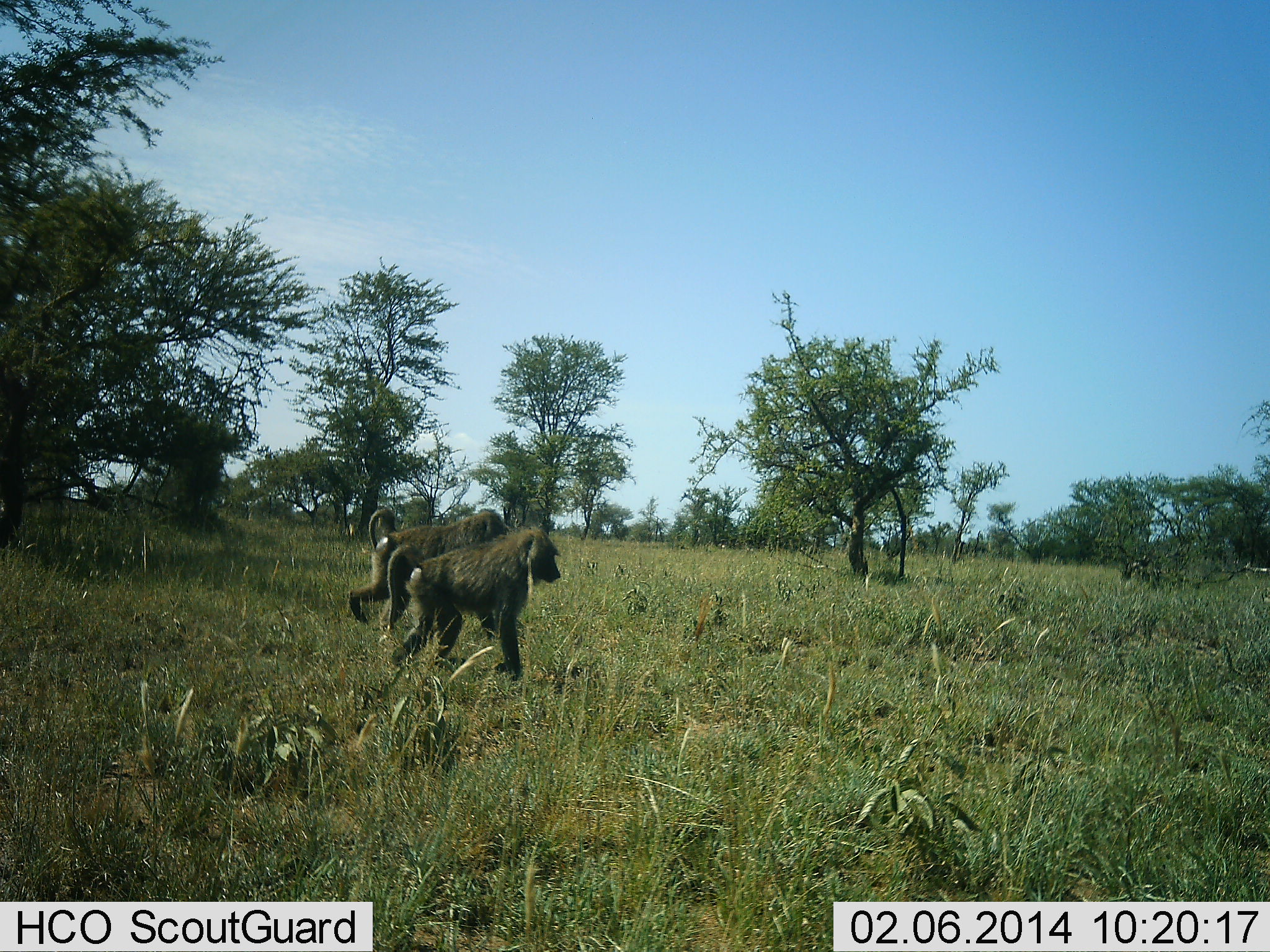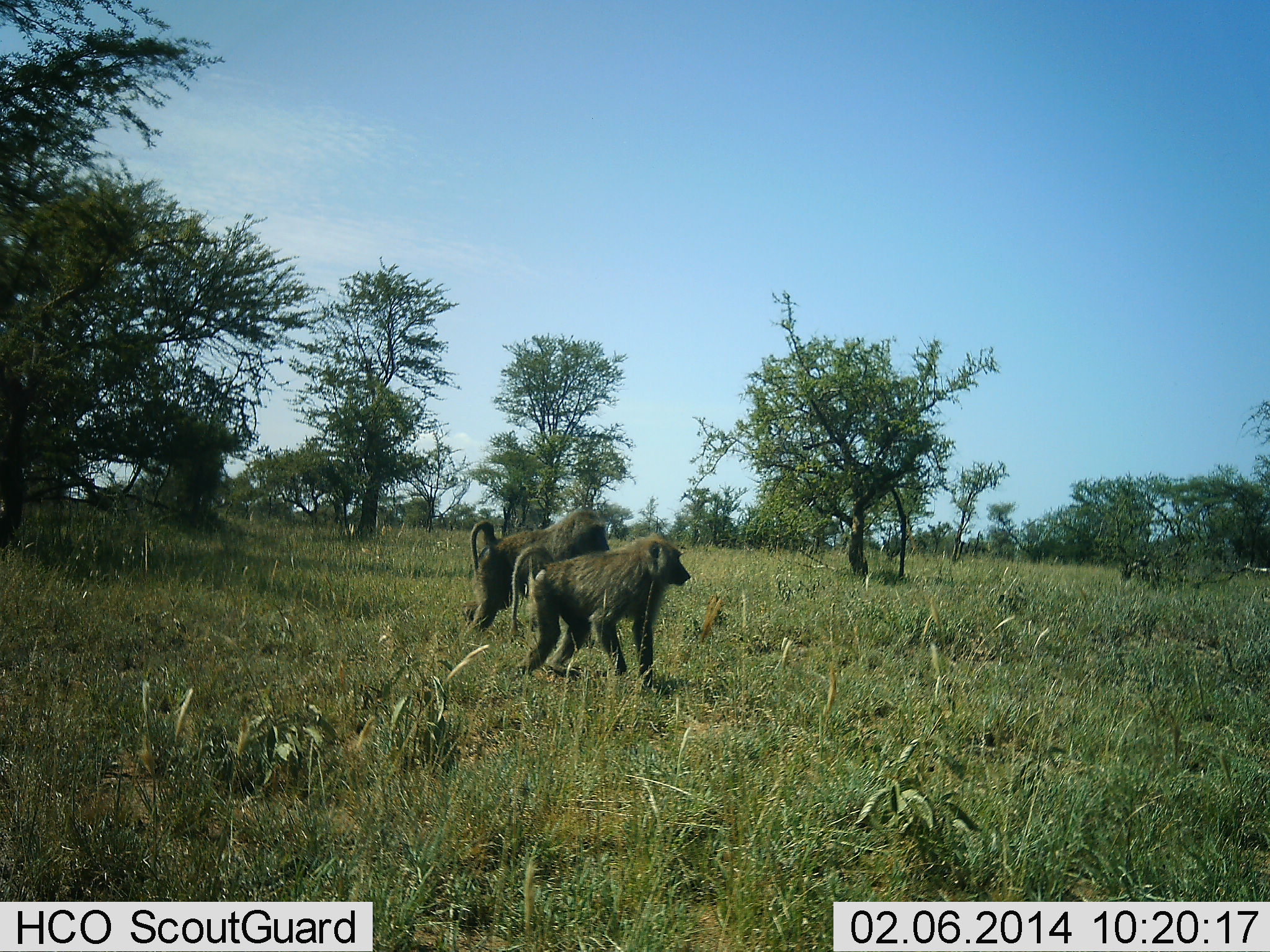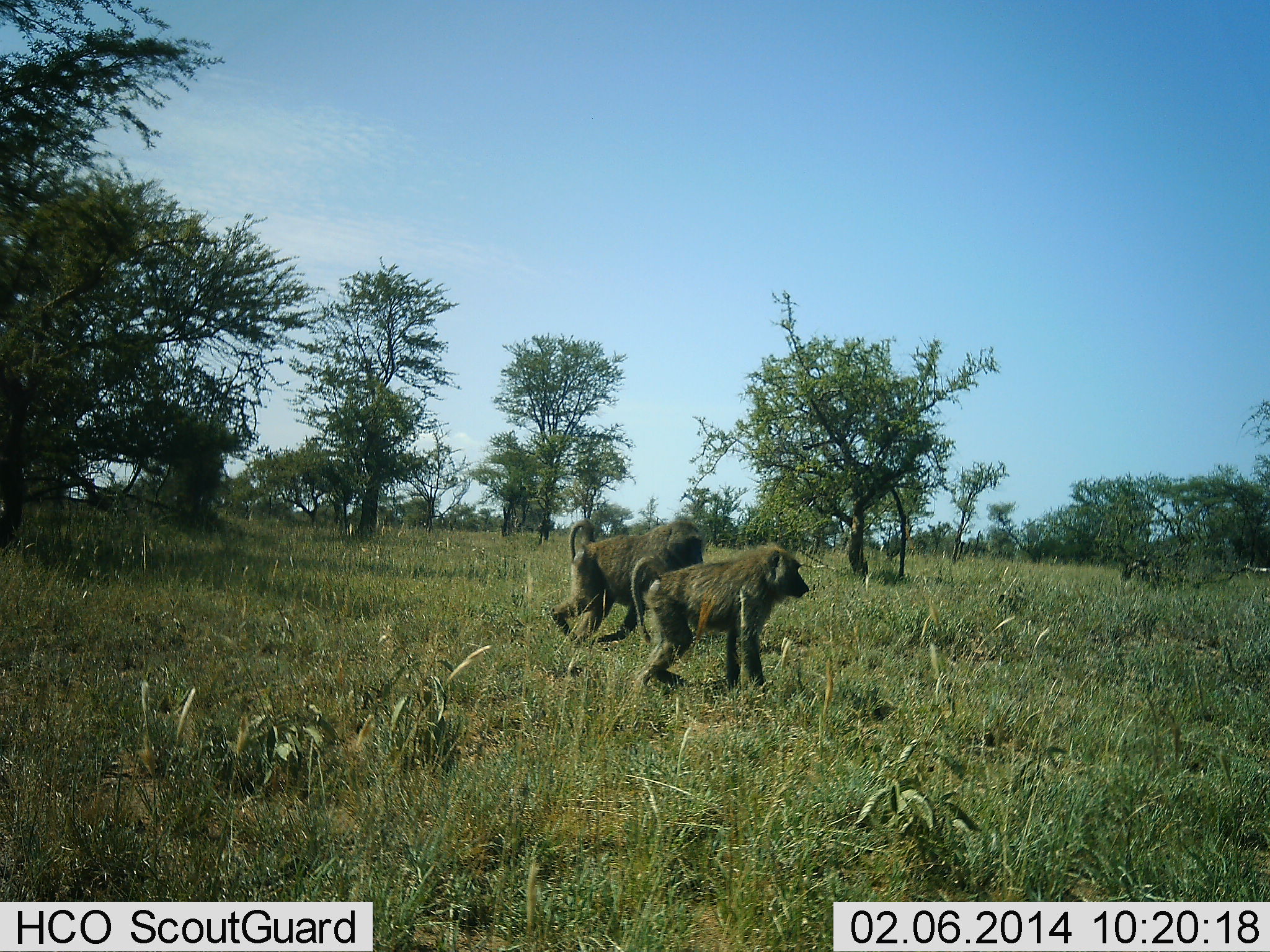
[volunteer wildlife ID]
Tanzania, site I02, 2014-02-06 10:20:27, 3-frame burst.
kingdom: Animalia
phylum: Chordata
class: Mammalia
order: Primates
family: Cercopithecidae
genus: Papio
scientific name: Papio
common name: baboon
Baboon (Papio), count 2. Behavior (volunteer vote fractions): standing 10%, resting 0%, moving 100%, interacting 0%. Young present (vote fraction): 0%. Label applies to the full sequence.